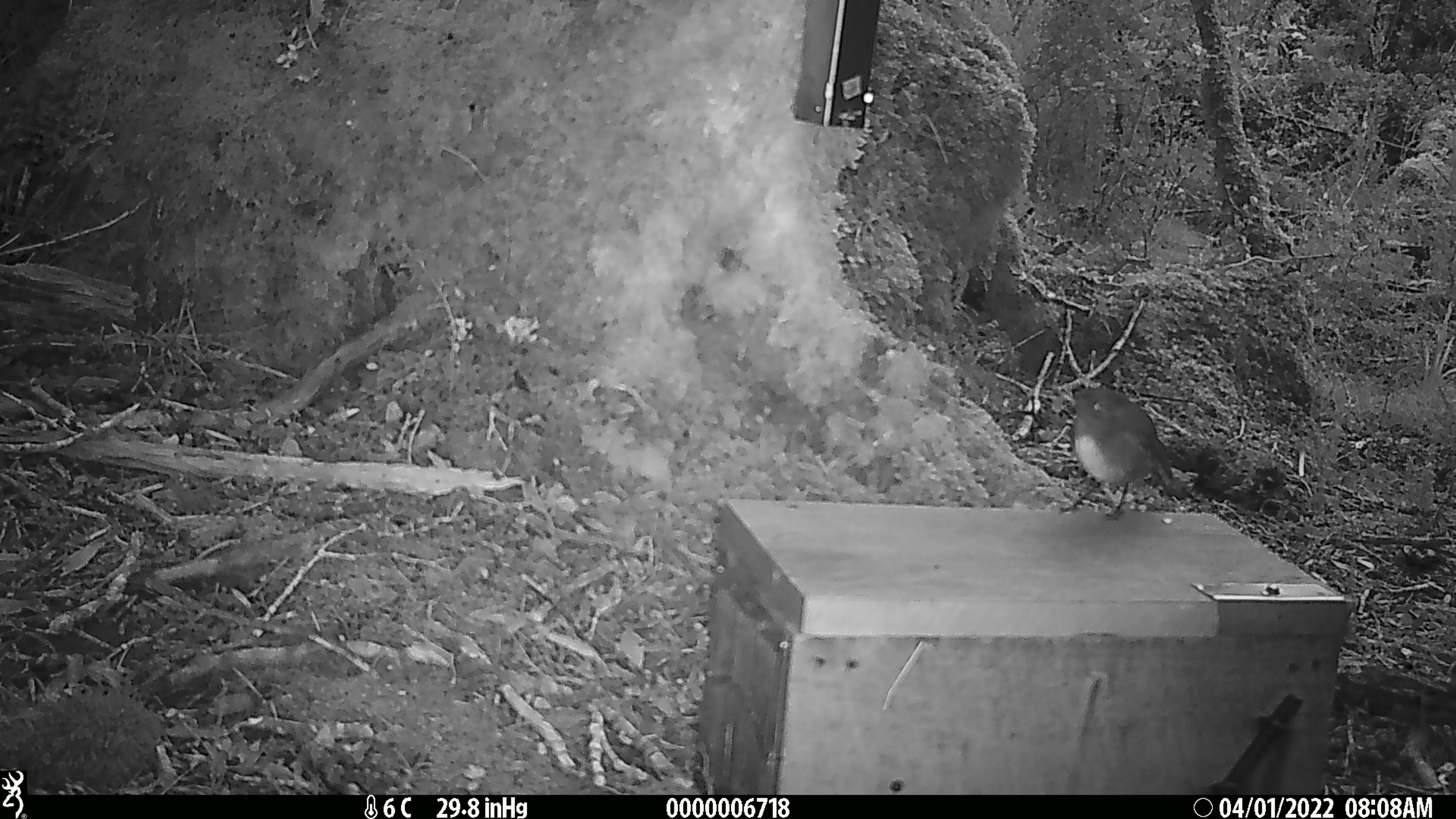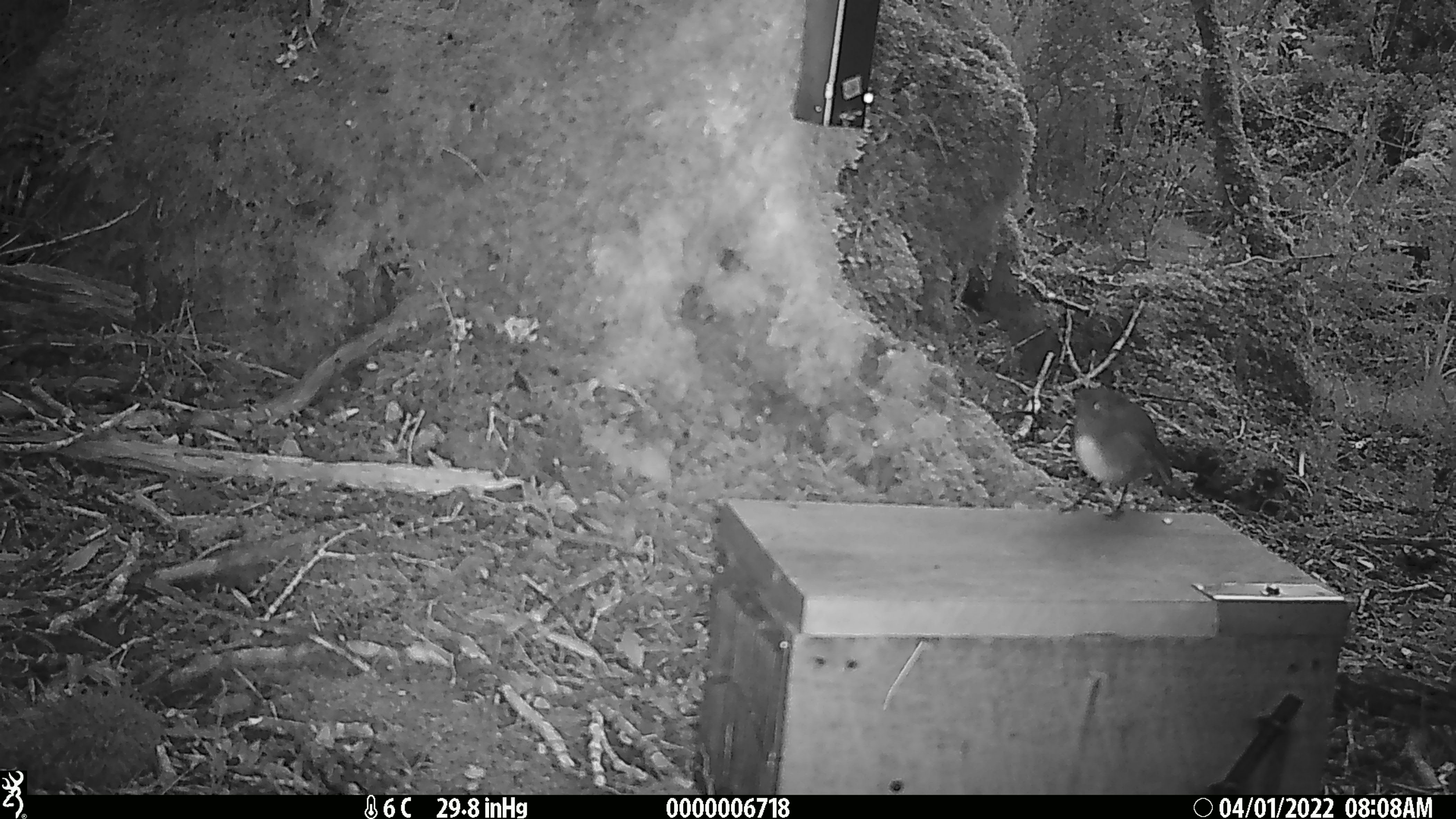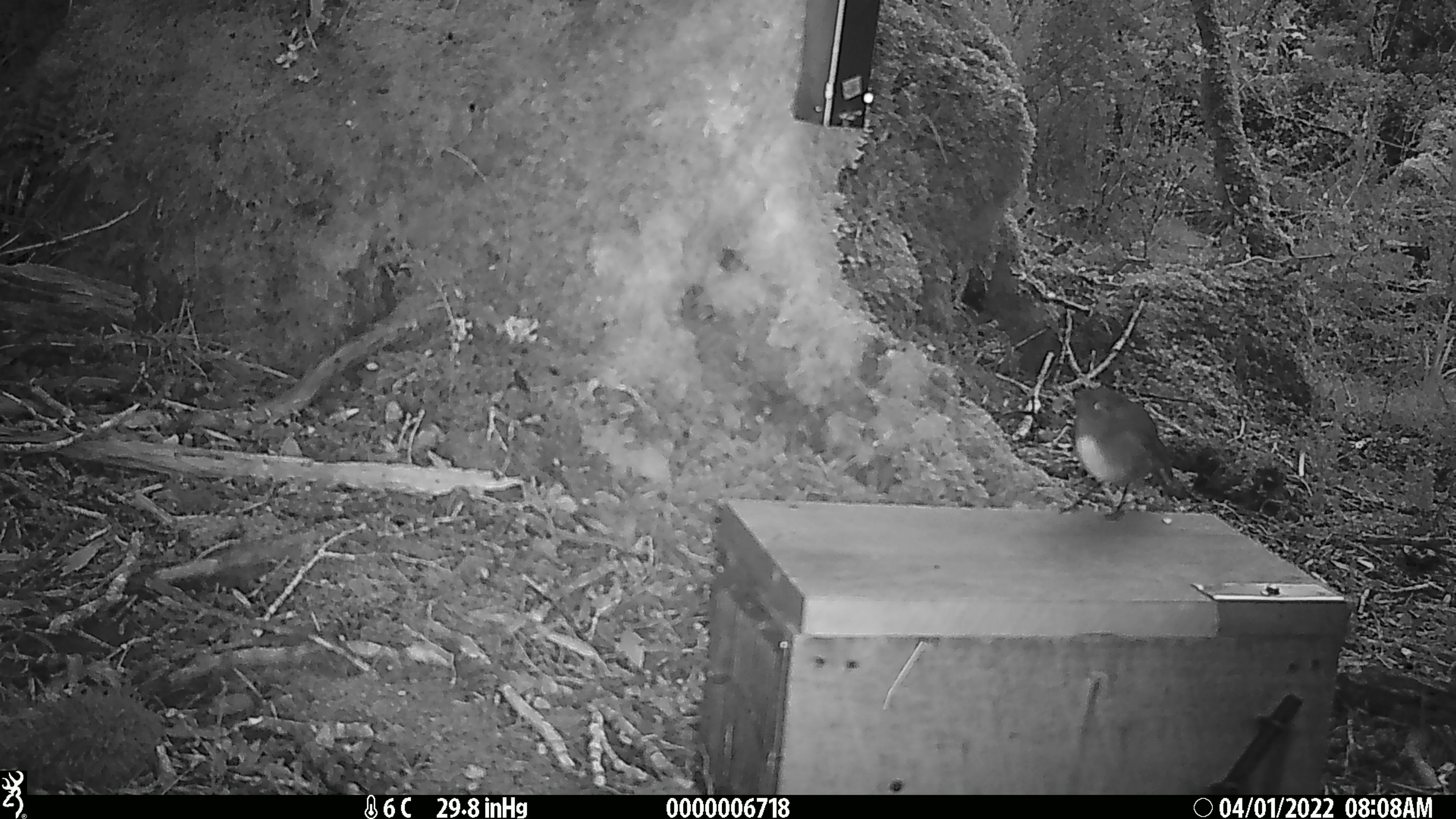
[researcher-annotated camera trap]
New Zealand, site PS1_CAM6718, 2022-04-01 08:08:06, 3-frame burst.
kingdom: Animalia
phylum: Chordata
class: Aves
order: Passeriformes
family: Petroicidae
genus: Petroica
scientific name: Petroica australis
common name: new zealand robin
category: robin